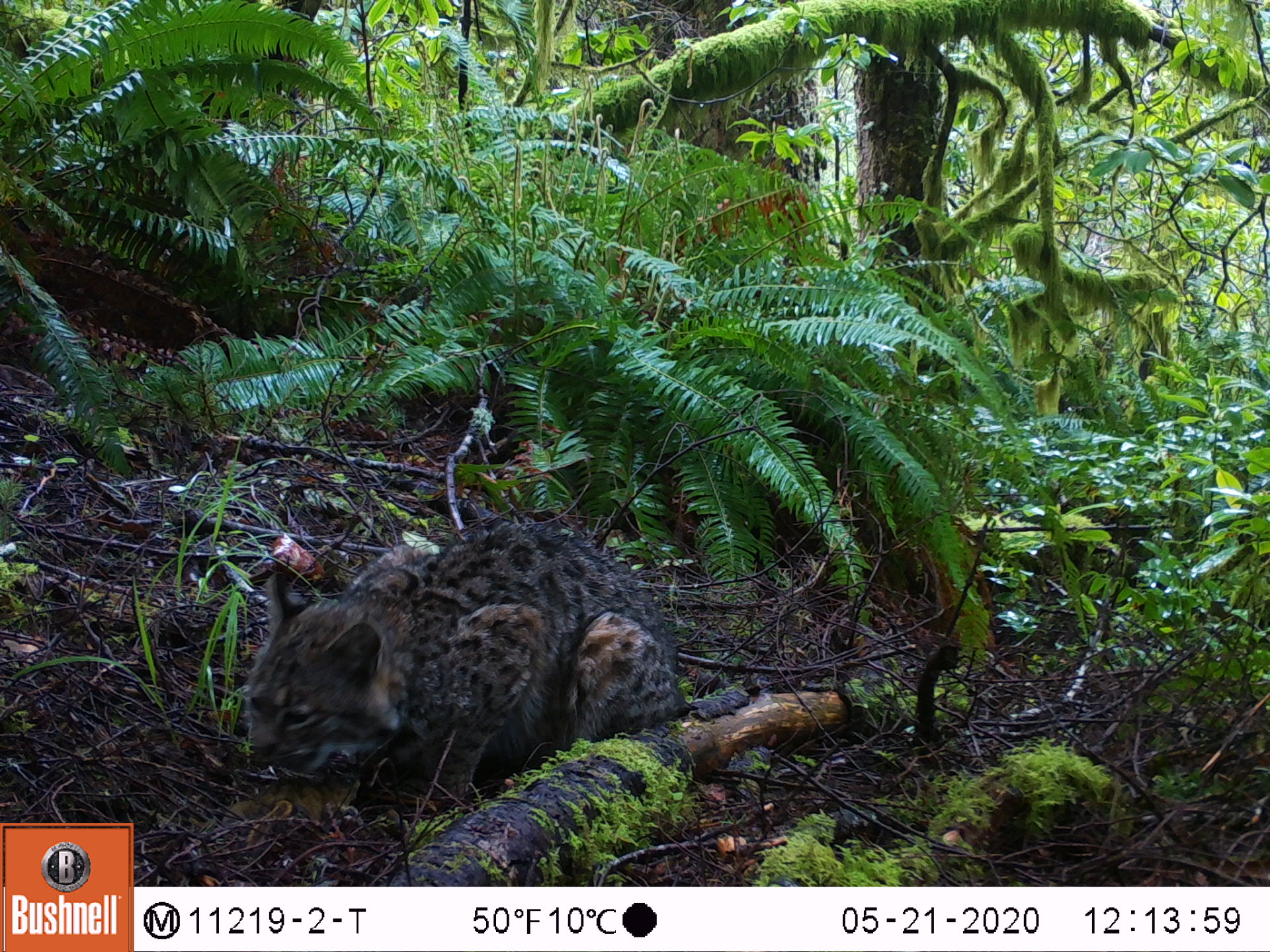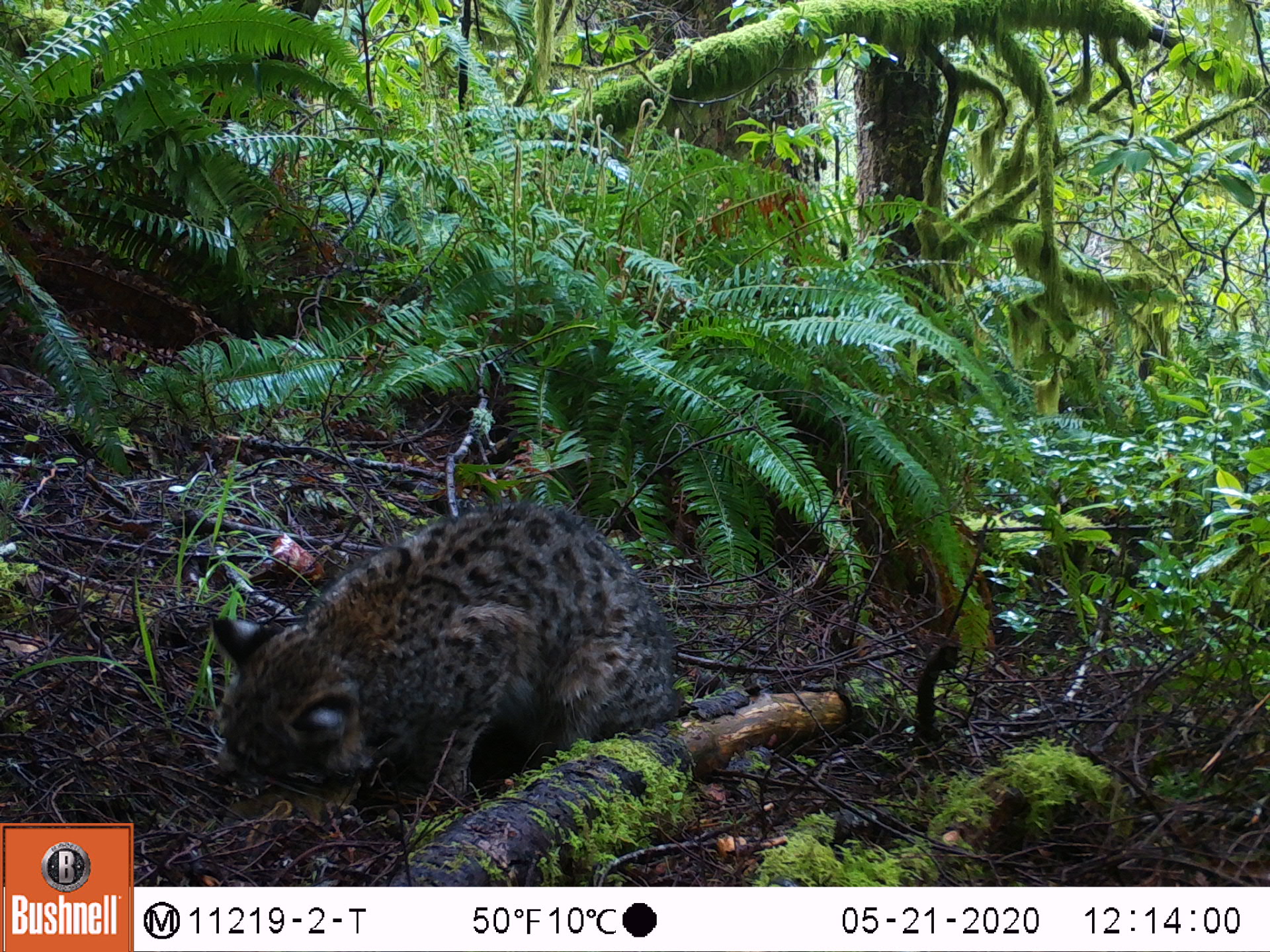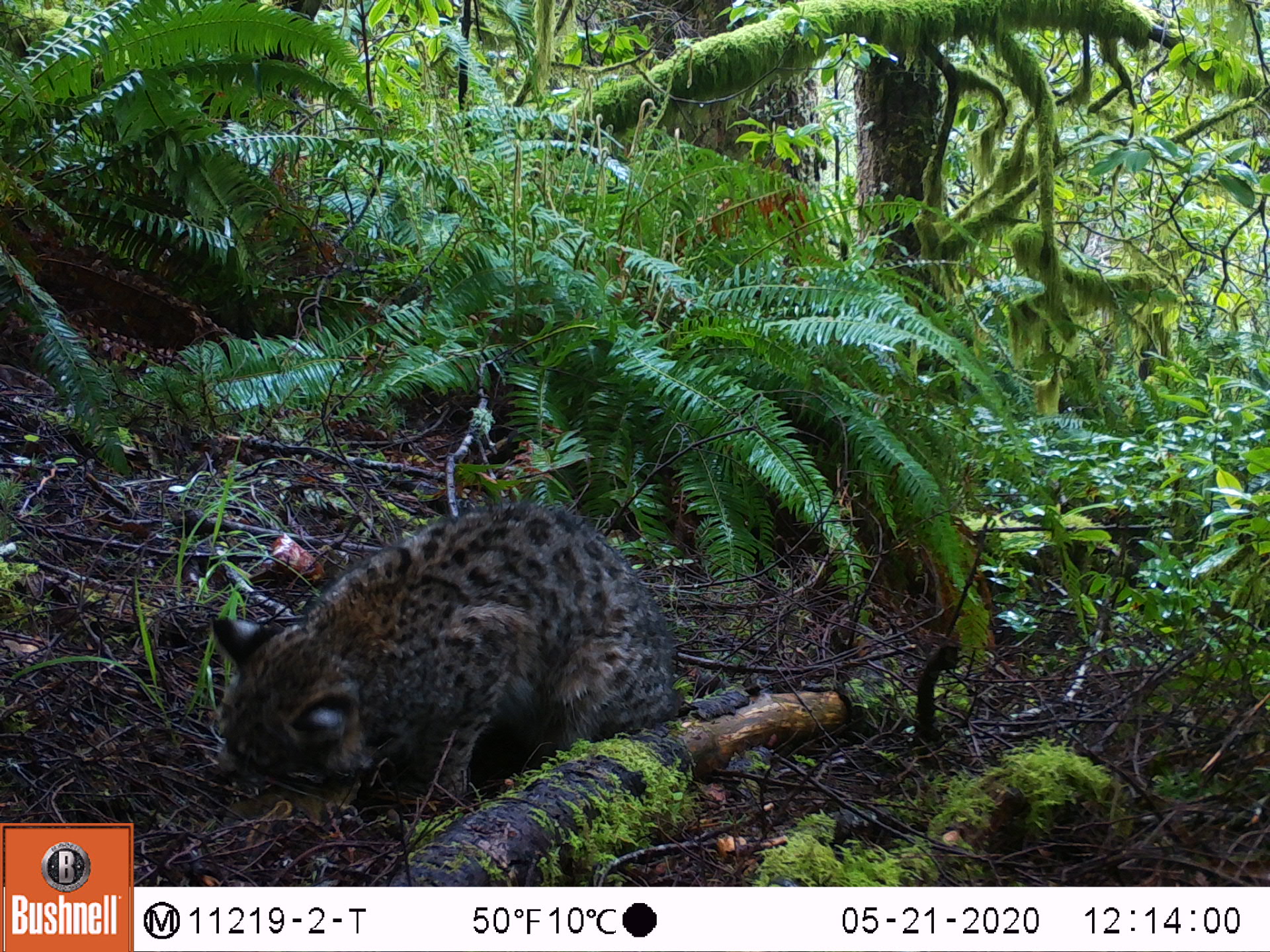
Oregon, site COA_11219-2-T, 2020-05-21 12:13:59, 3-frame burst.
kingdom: Animalia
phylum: Chordata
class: Mammalia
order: Rodentia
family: Sciuridae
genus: Neotamias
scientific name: Neotamias townsendii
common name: townsend's chipmunk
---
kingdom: Animalia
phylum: Chordata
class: Mammalia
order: Carnivora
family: Felidae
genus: Lynx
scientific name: Lynx rufus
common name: bobcat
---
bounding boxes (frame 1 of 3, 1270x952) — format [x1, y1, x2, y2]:
townsend's chipmunk: [244, 500, 695, 818]; [218, 765, 367, 852]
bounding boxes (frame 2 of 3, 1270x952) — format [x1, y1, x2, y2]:
bobcat: [208, 486, 704, 840]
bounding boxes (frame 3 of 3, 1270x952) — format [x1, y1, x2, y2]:
townsend's chipmunk: [207, 485, 687, 808]; [217, 776, 364, 849]